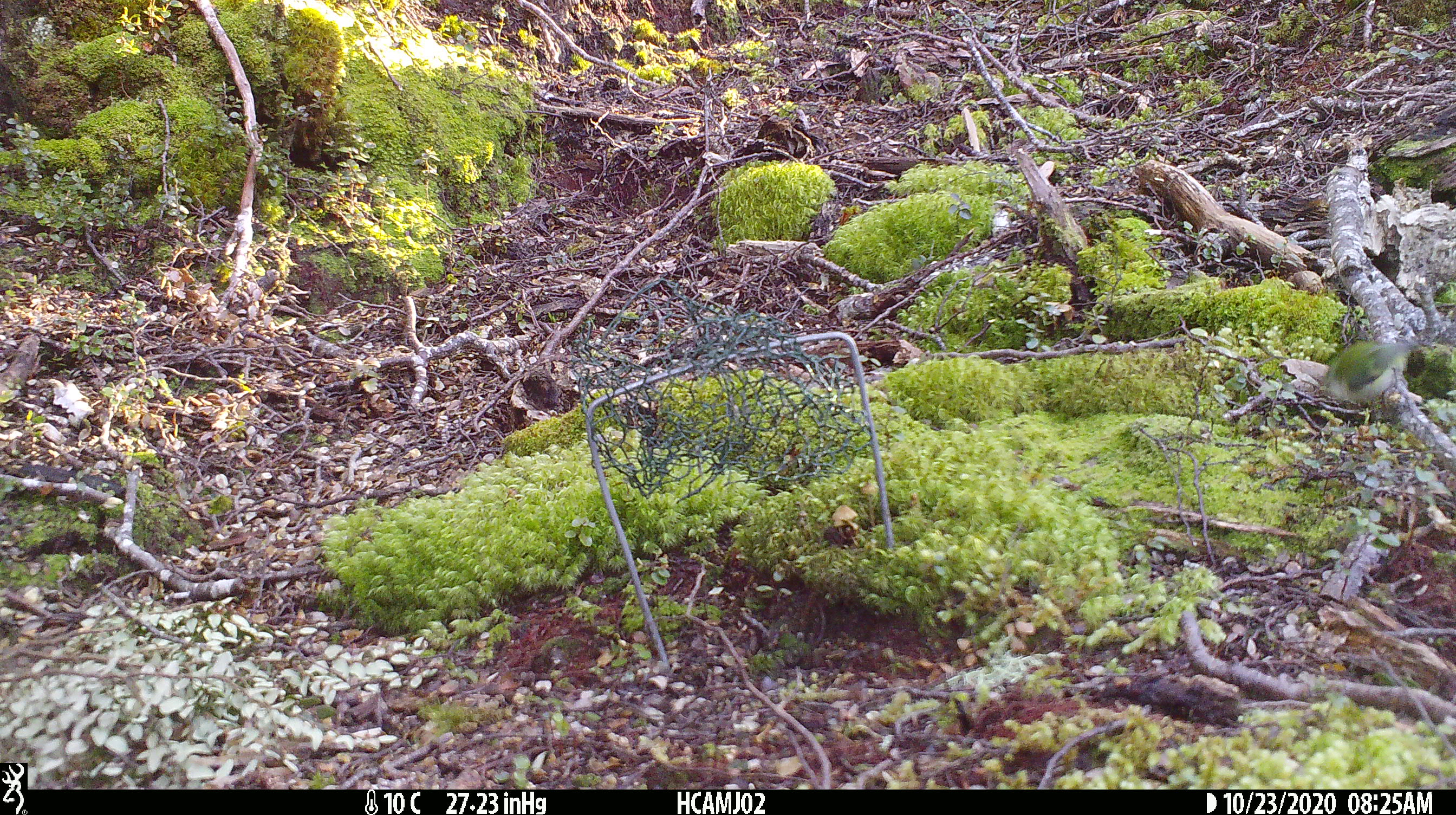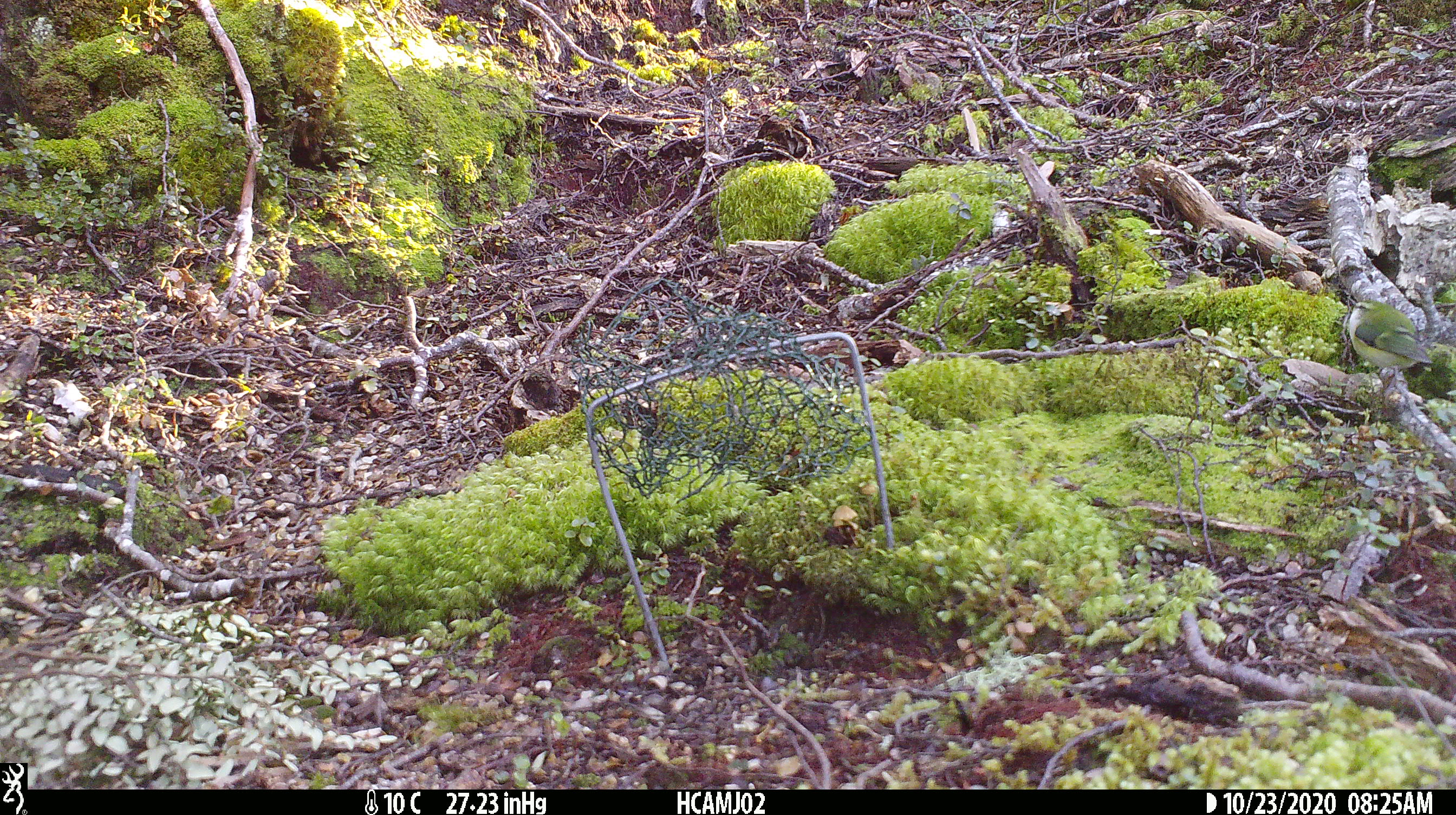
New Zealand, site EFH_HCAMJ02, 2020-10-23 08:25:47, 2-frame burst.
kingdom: Animalia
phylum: Chordata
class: Aves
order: Passeriformes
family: Acanthisittidae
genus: Acanthisitta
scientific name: Acanthisitta chloris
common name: rifleman